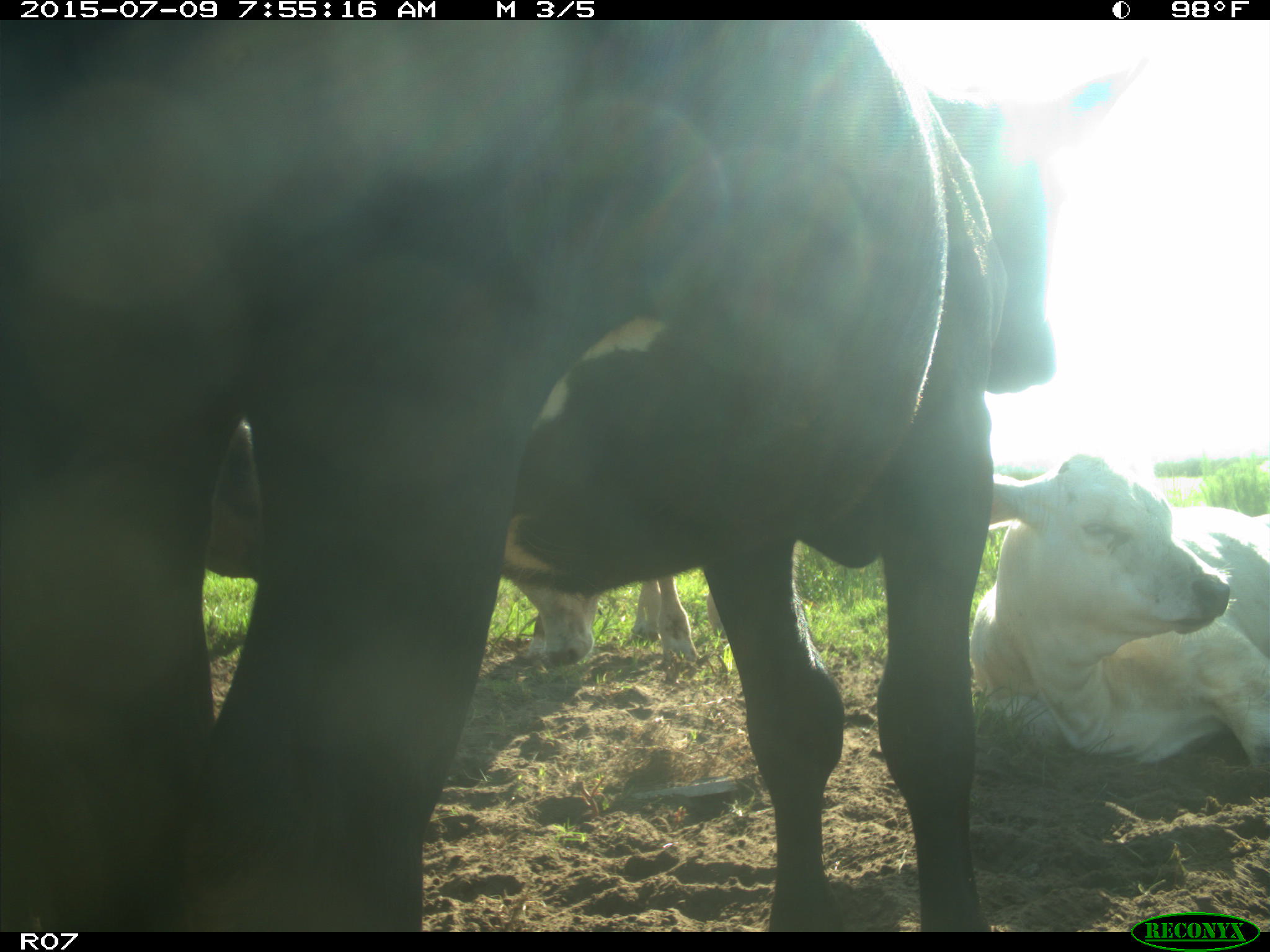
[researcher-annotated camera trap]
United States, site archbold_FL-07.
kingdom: Animalia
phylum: Chordata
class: Mammalia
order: Artiodactyla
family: Bovidae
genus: Bos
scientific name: Bos taurus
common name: domestic cow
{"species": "Bos taurus (domestic cow)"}